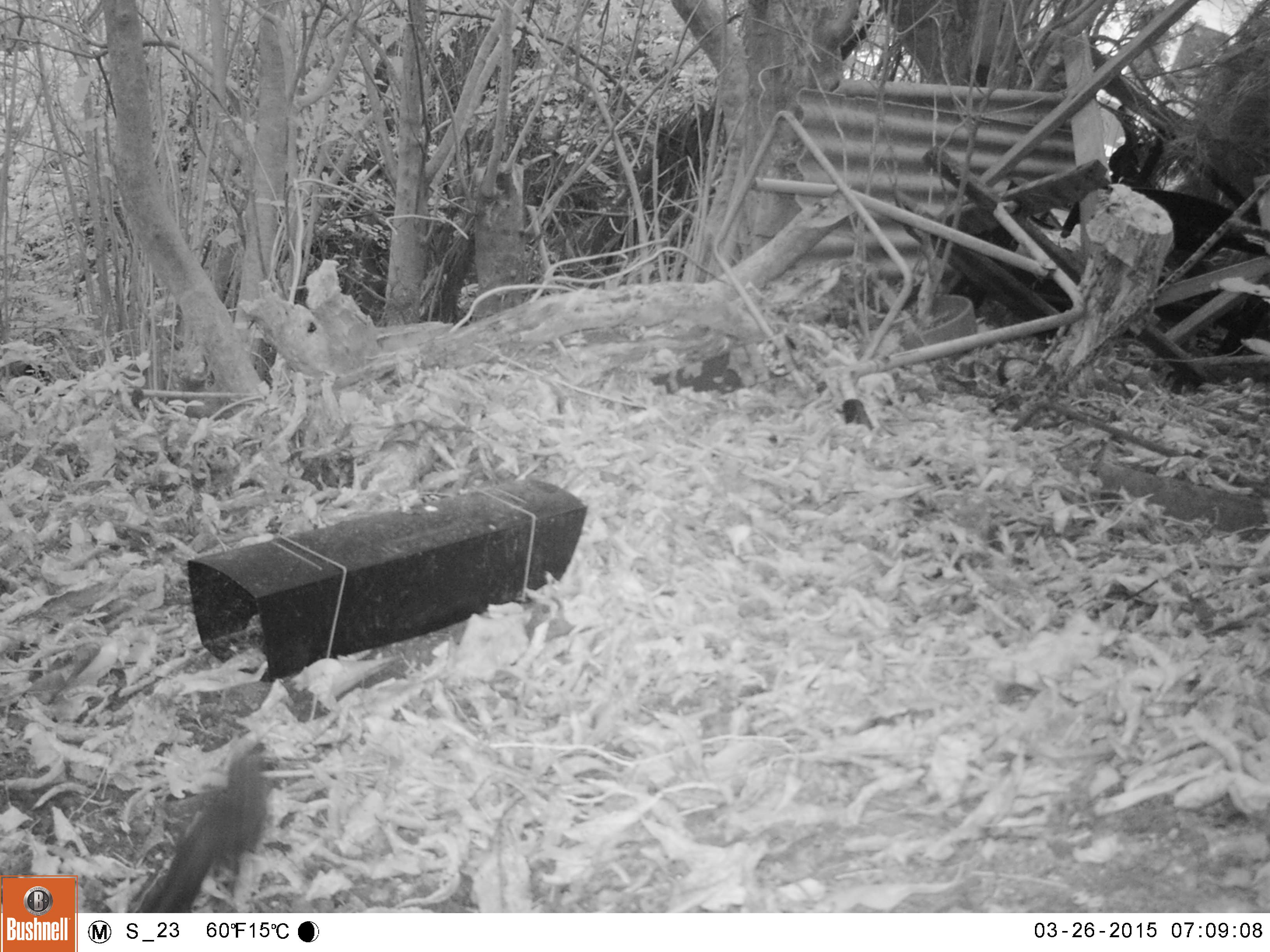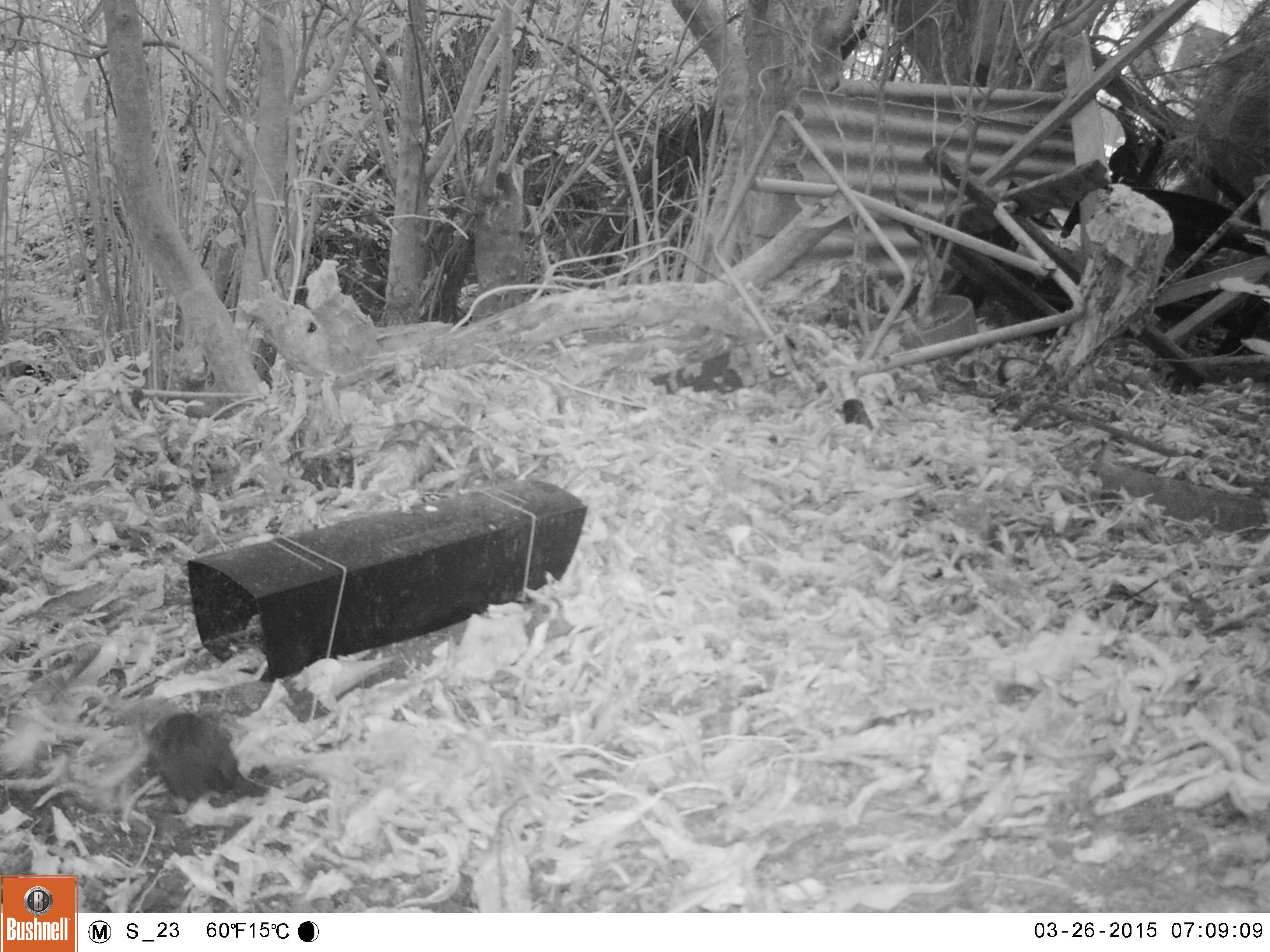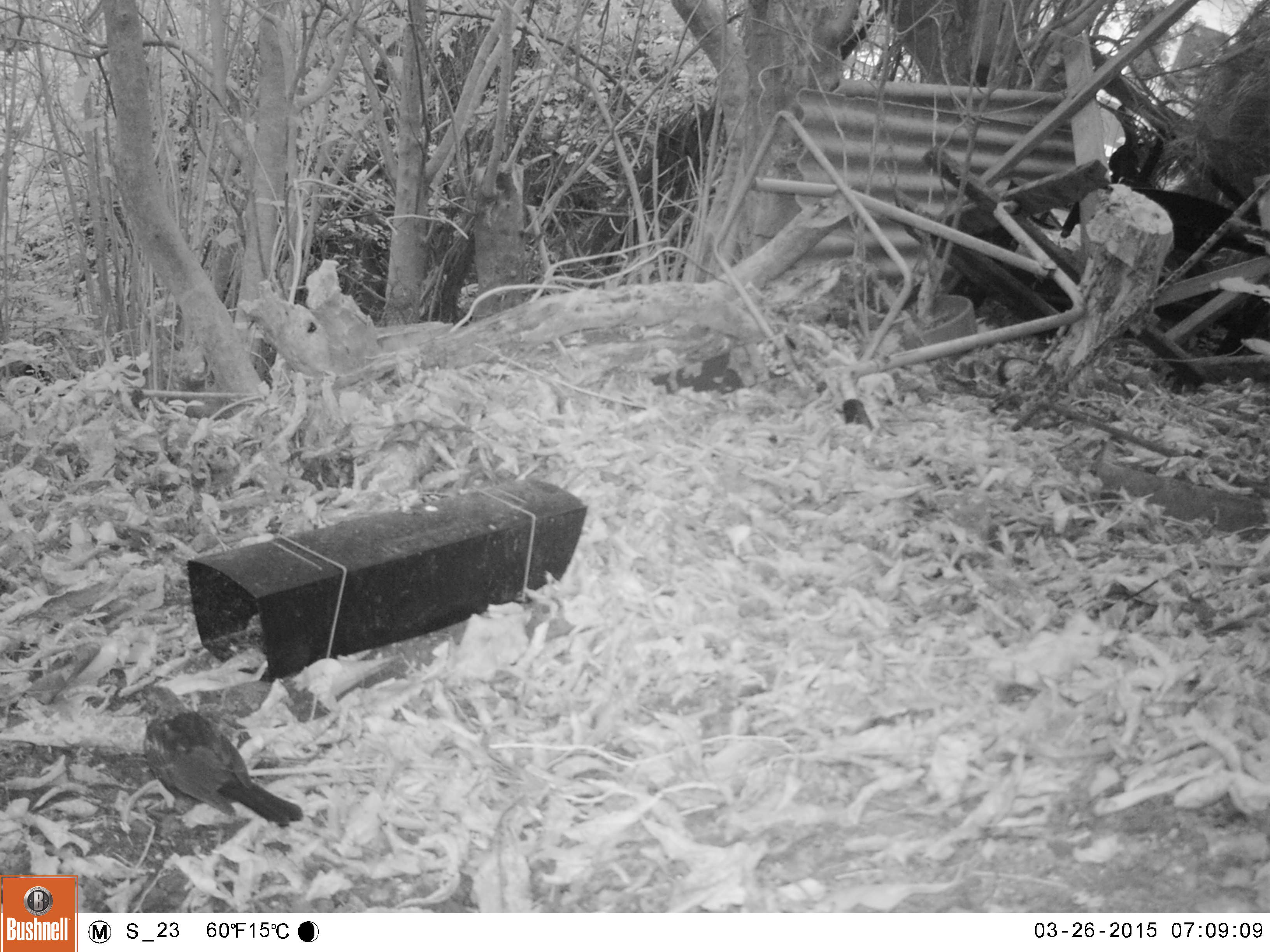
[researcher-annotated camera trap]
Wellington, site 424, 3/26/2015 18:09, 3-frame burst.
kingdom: Animalia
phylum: Chordata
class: Aves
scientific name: Aves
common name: bird